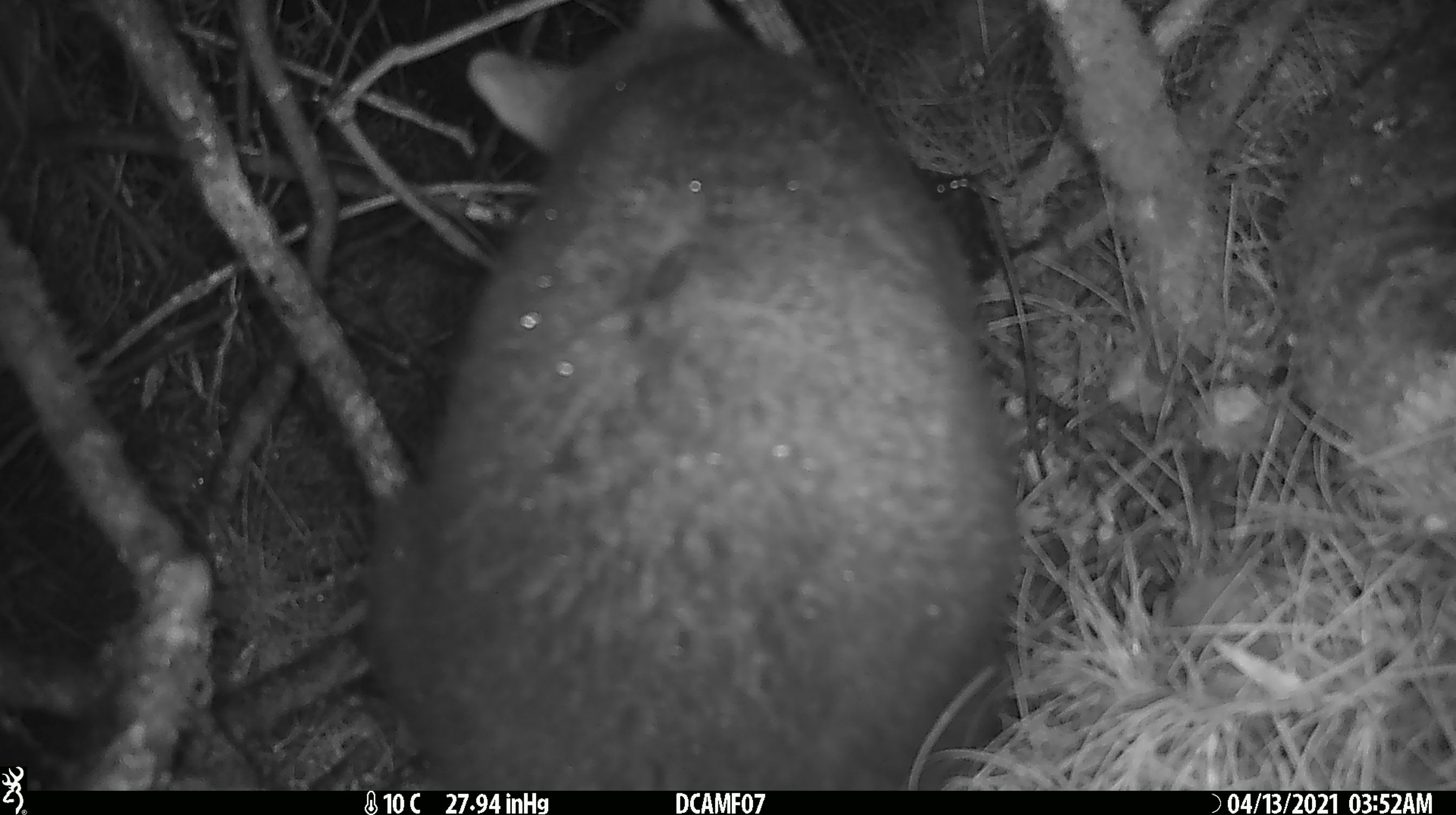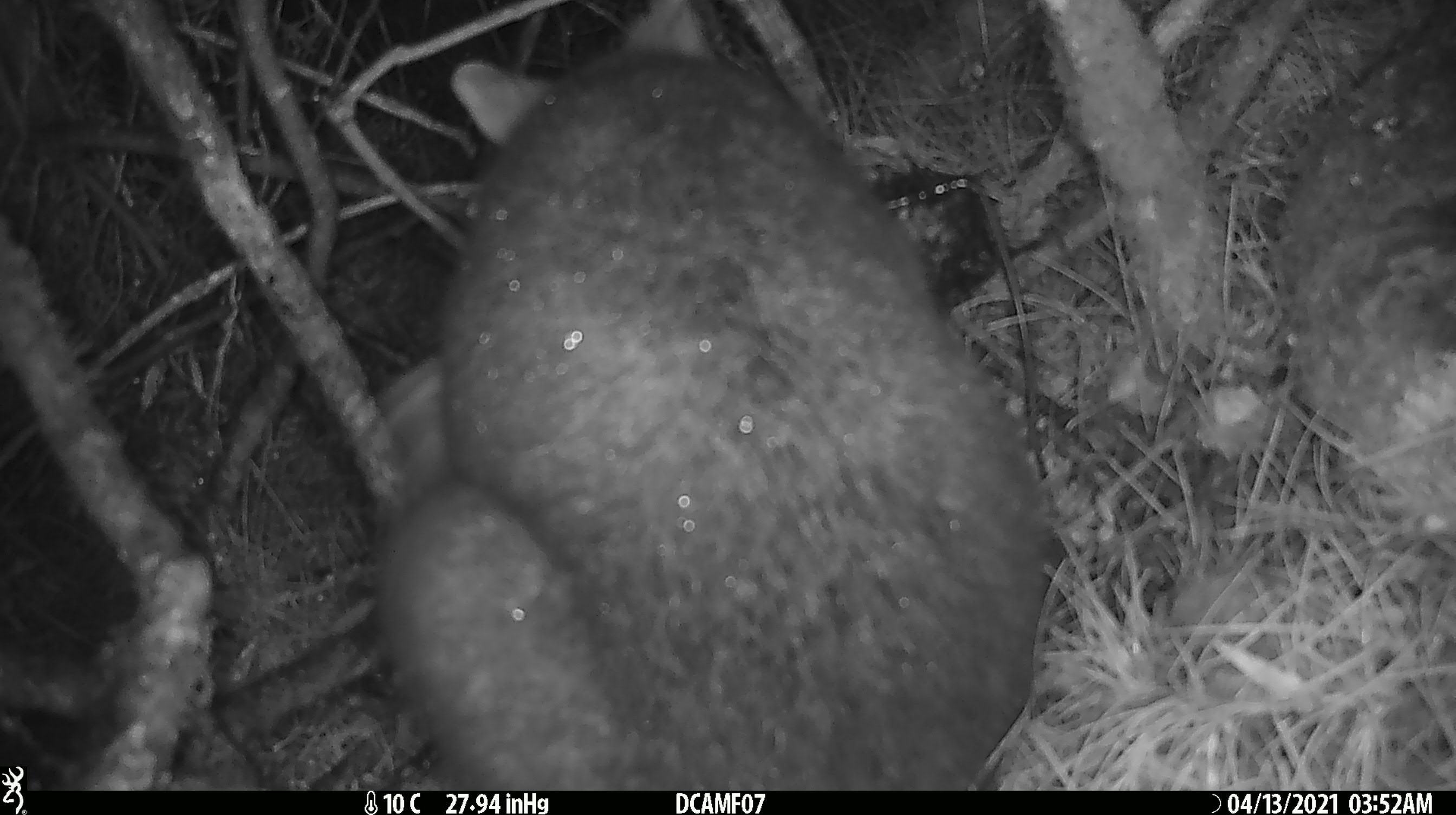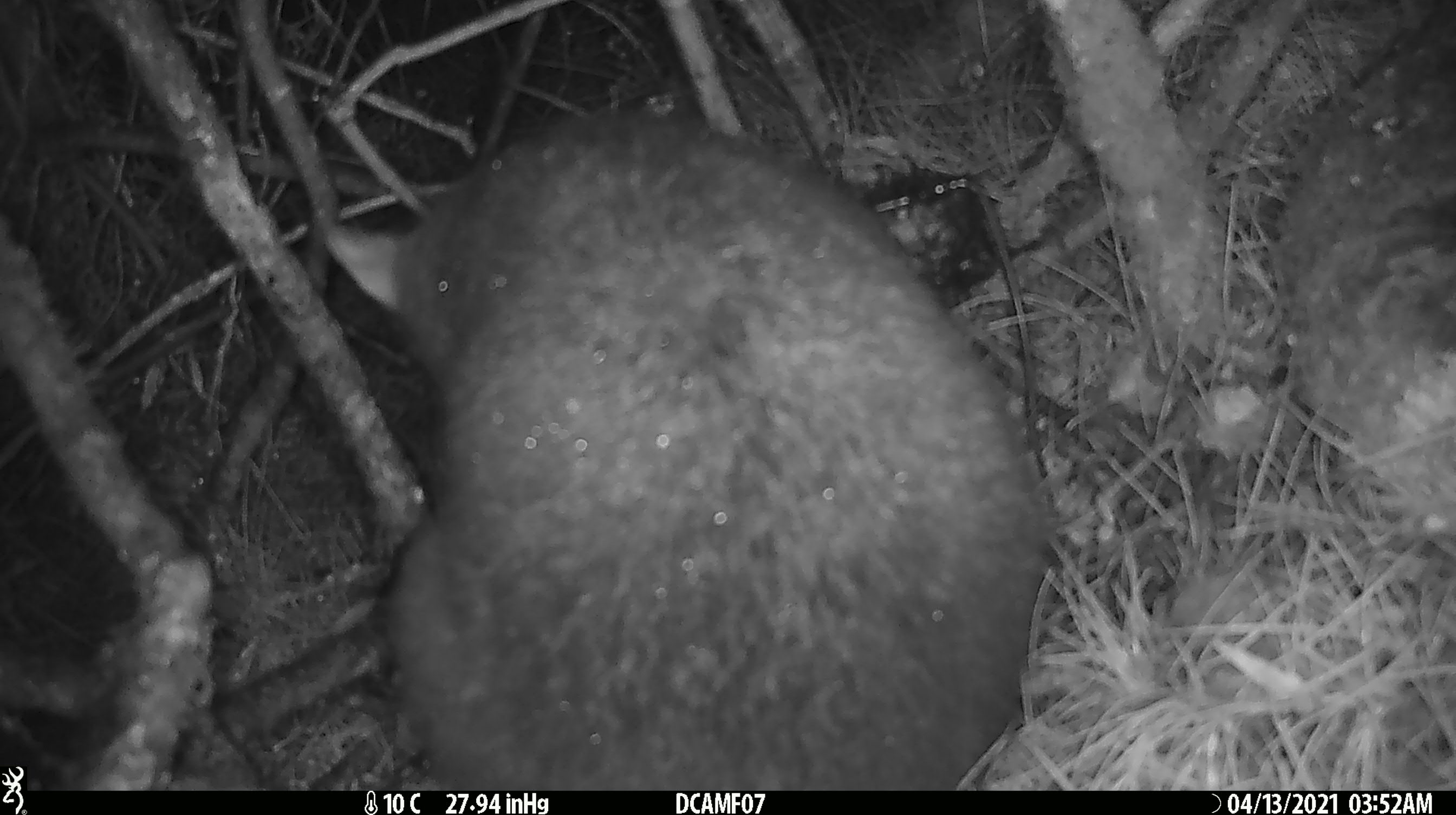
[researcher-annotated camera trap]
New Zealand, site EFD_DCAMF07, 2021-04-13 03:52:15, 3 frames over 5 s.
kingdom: Animalia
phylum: Chordata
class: Mammalia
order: Diprotodontia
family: Phalangeridae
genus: Trichosurus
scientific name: Trichosurus vulpecula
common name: common brushtail possum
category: possum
Possum (common brushtail possum) (Trichosurus vulpecula).